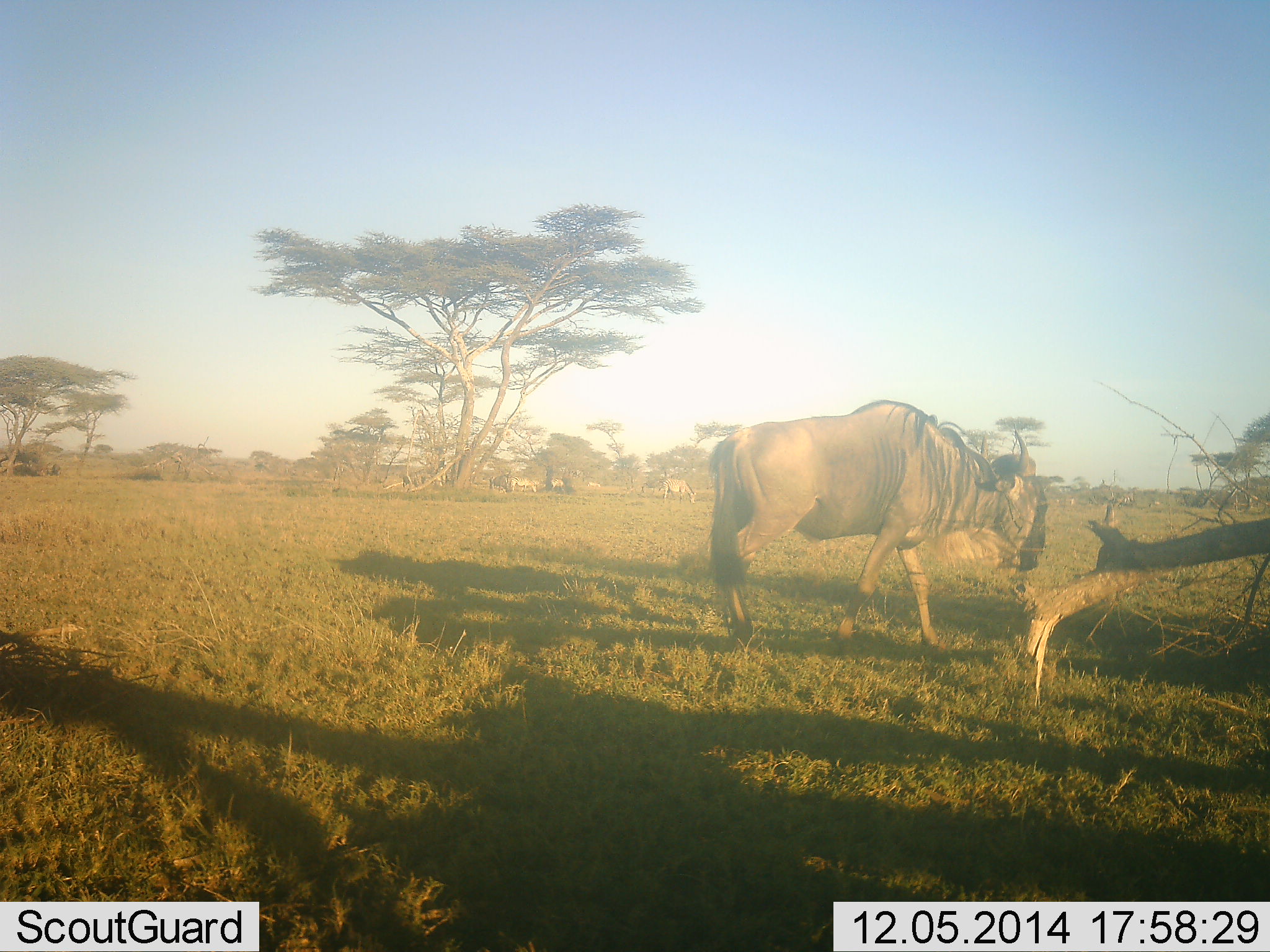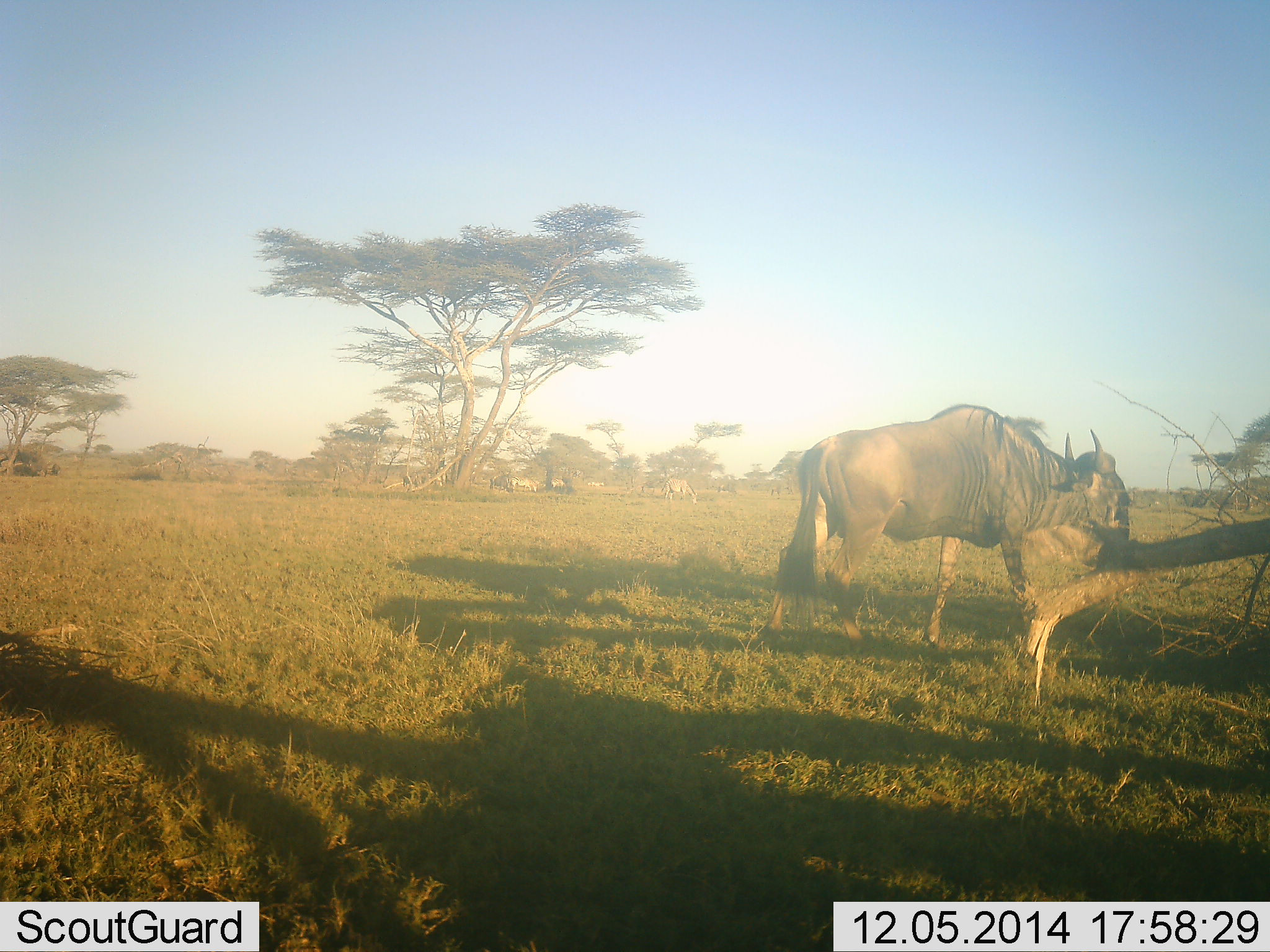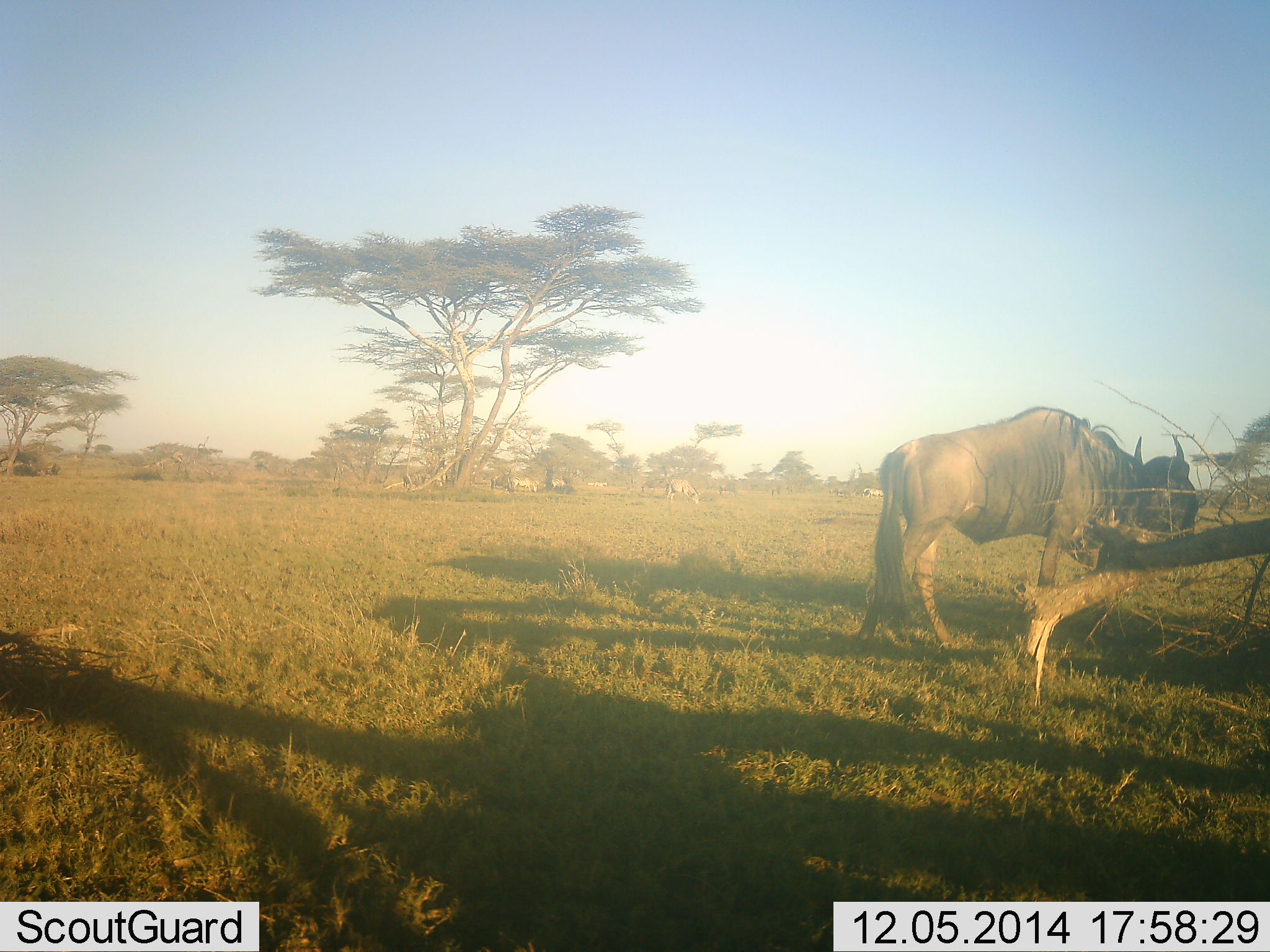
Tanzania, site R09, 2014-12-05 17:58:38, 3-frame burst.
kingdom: Animalia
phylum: Chordata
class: Mammalia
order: Artiodactyla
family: Bovidae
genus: Connochaetes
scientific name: Connochaetes taurinus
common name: blue wildebeest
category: wildebeest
Wildebeest (blue wildebeest) (Connochaetes taurinus), count 2. Behavior (volunteer vote fractions): standing 20%, resting 10%, moving 80%, interacting 0%. Young present (vote fraction): 0%. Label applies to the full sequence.